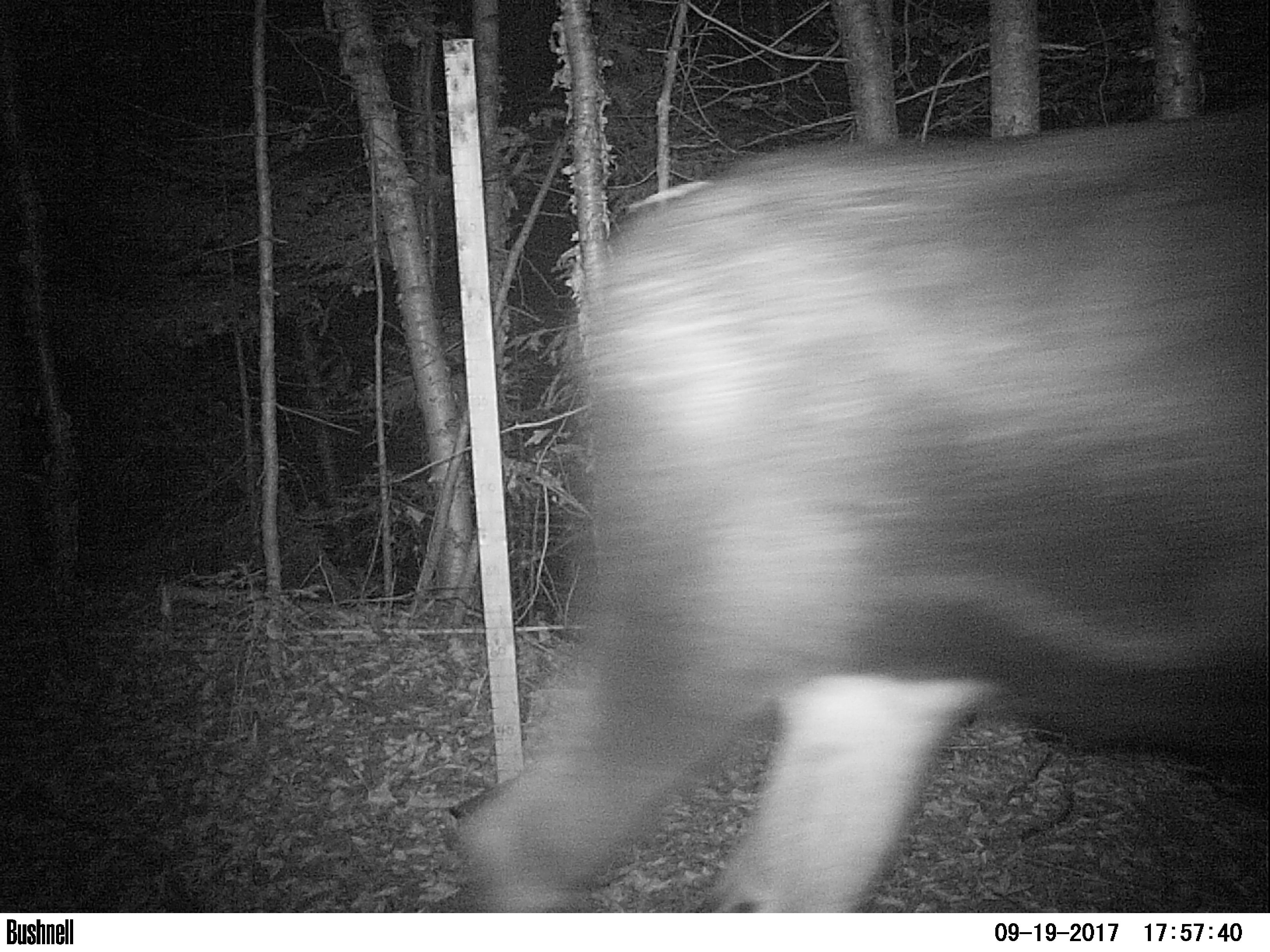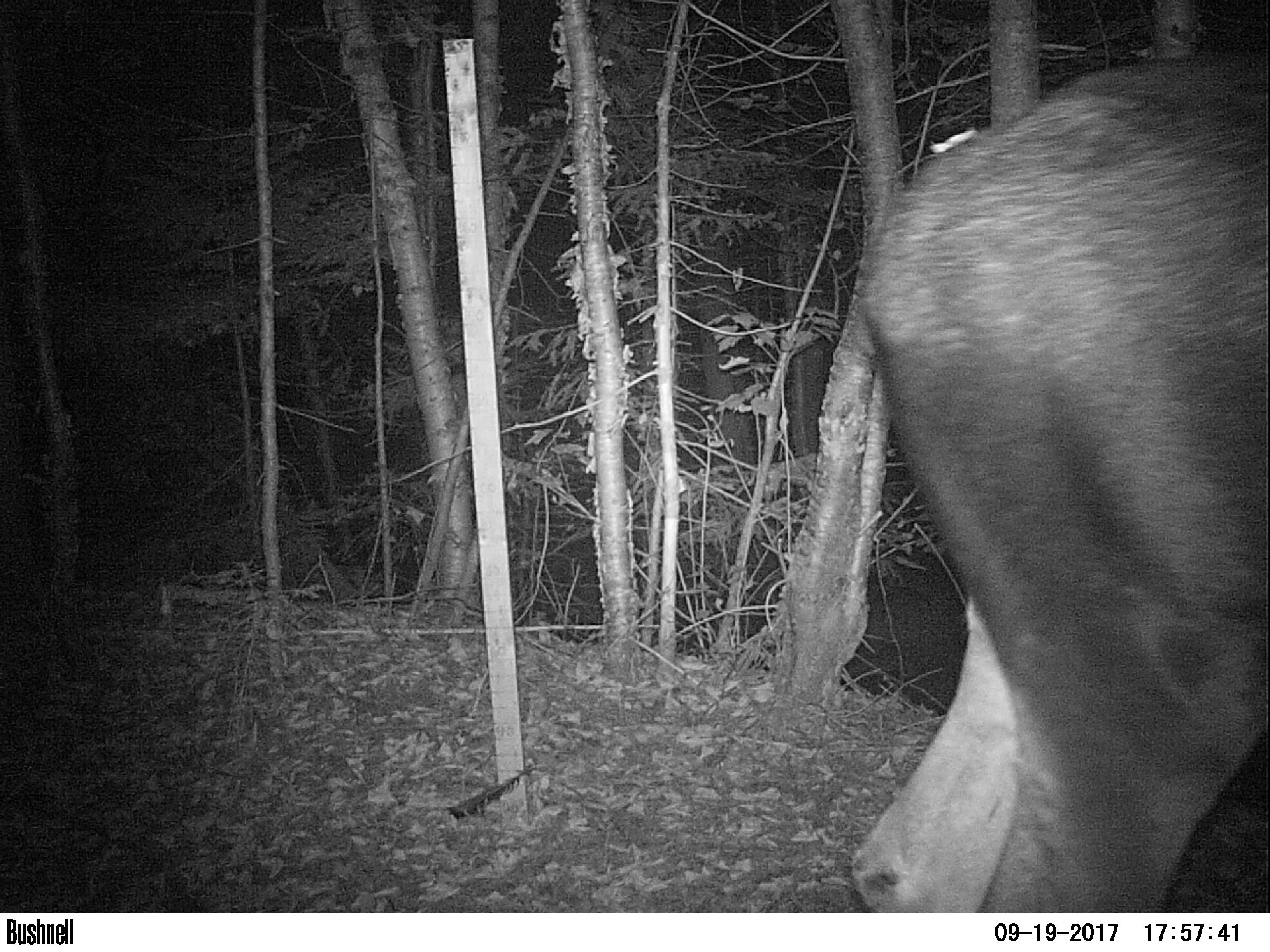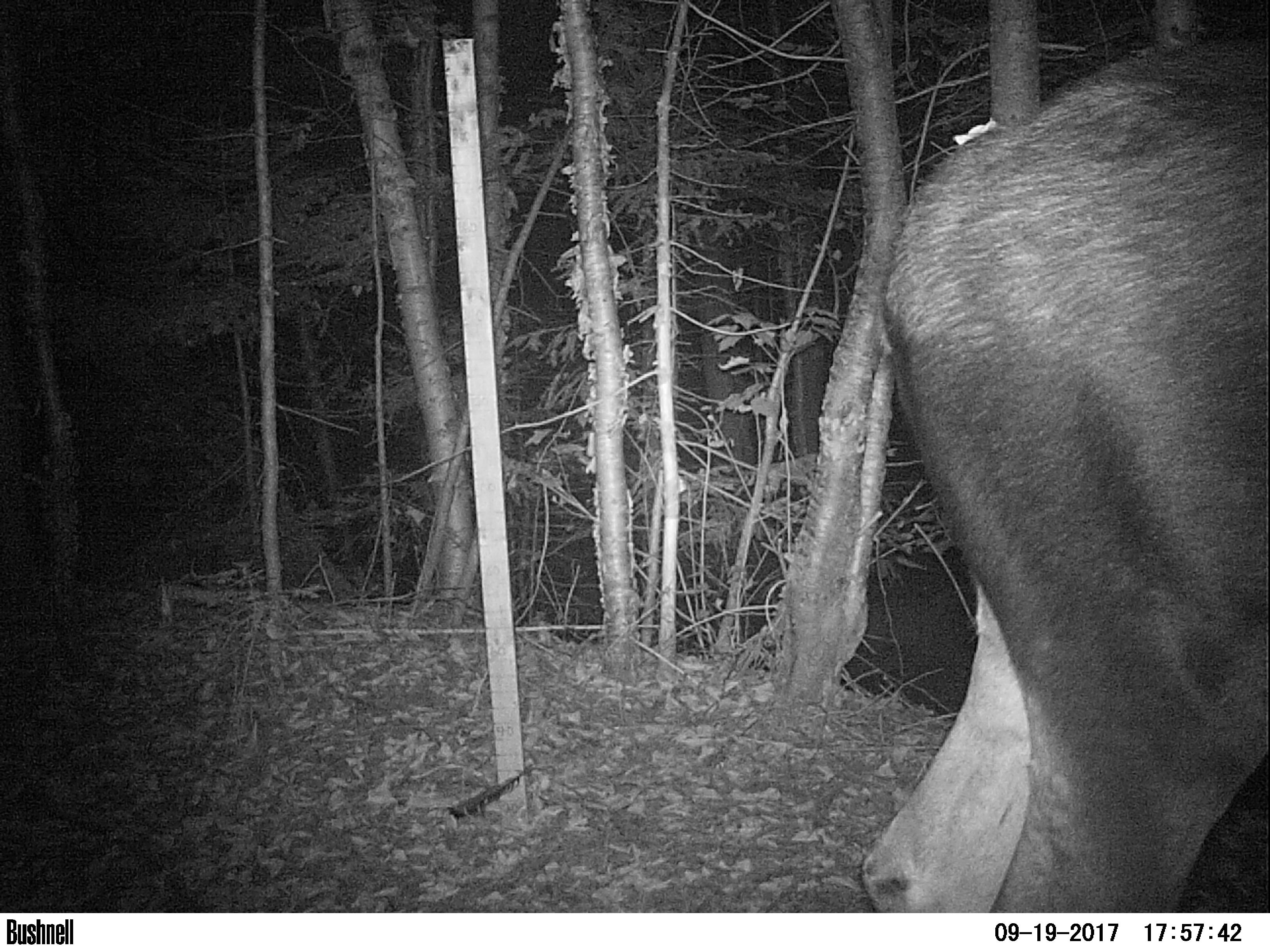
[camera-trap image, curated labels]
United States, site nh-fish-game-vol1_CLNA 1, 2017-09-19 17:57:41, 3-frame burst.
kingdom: Animalia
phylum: Chordata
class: Mammalia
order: Artiodactyla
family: Cervidae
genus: Alces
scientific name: Alces alces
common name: moose